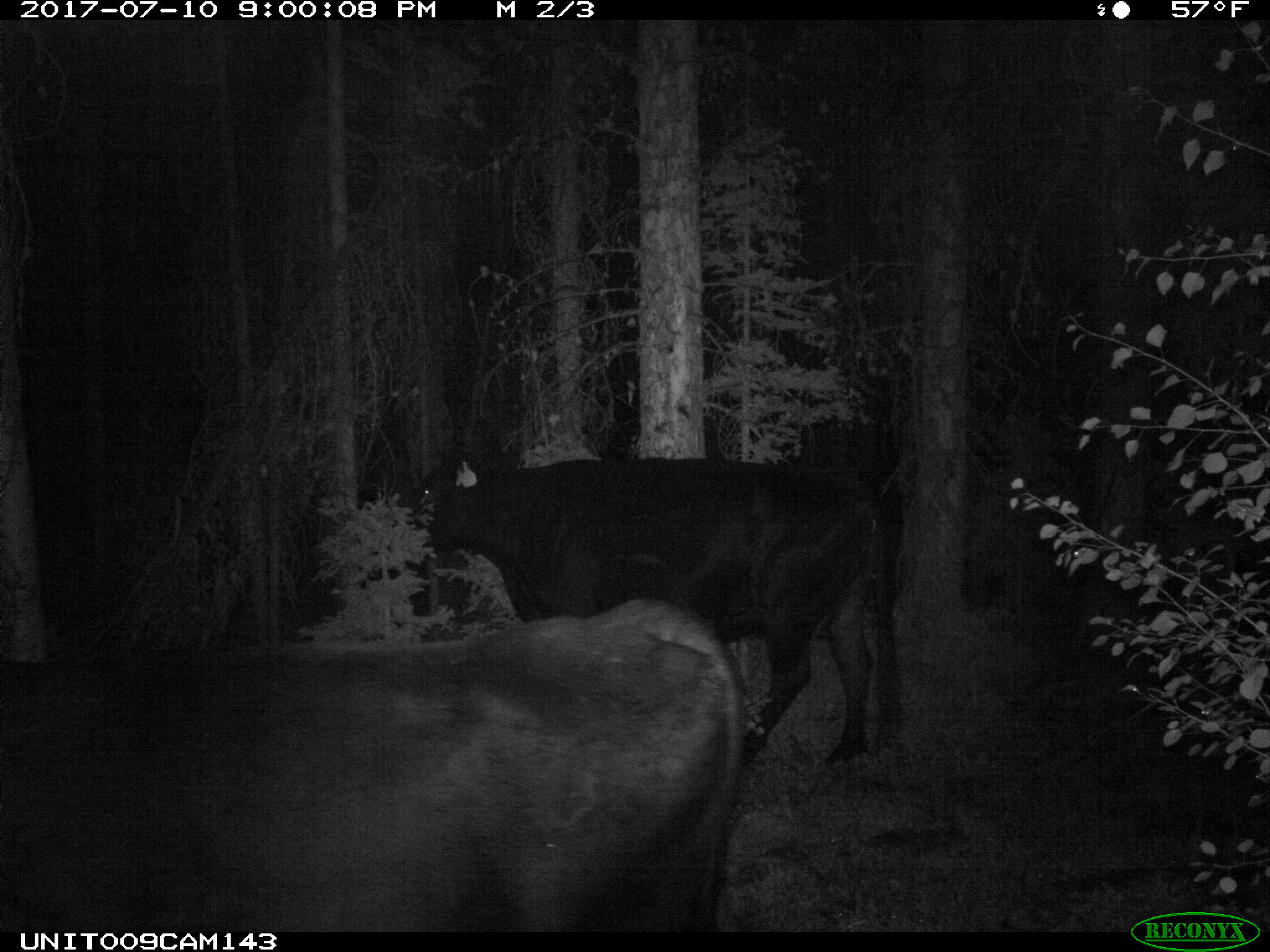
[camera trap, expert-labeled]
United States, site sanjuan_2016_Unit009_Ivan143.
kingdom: Animalia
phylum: Chordata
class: Mammalia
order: Artiodactyla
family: Bovidae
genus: Bos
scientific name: Bos taurus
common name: domestic cow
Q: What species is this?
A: Bos taurus (domestic cow).